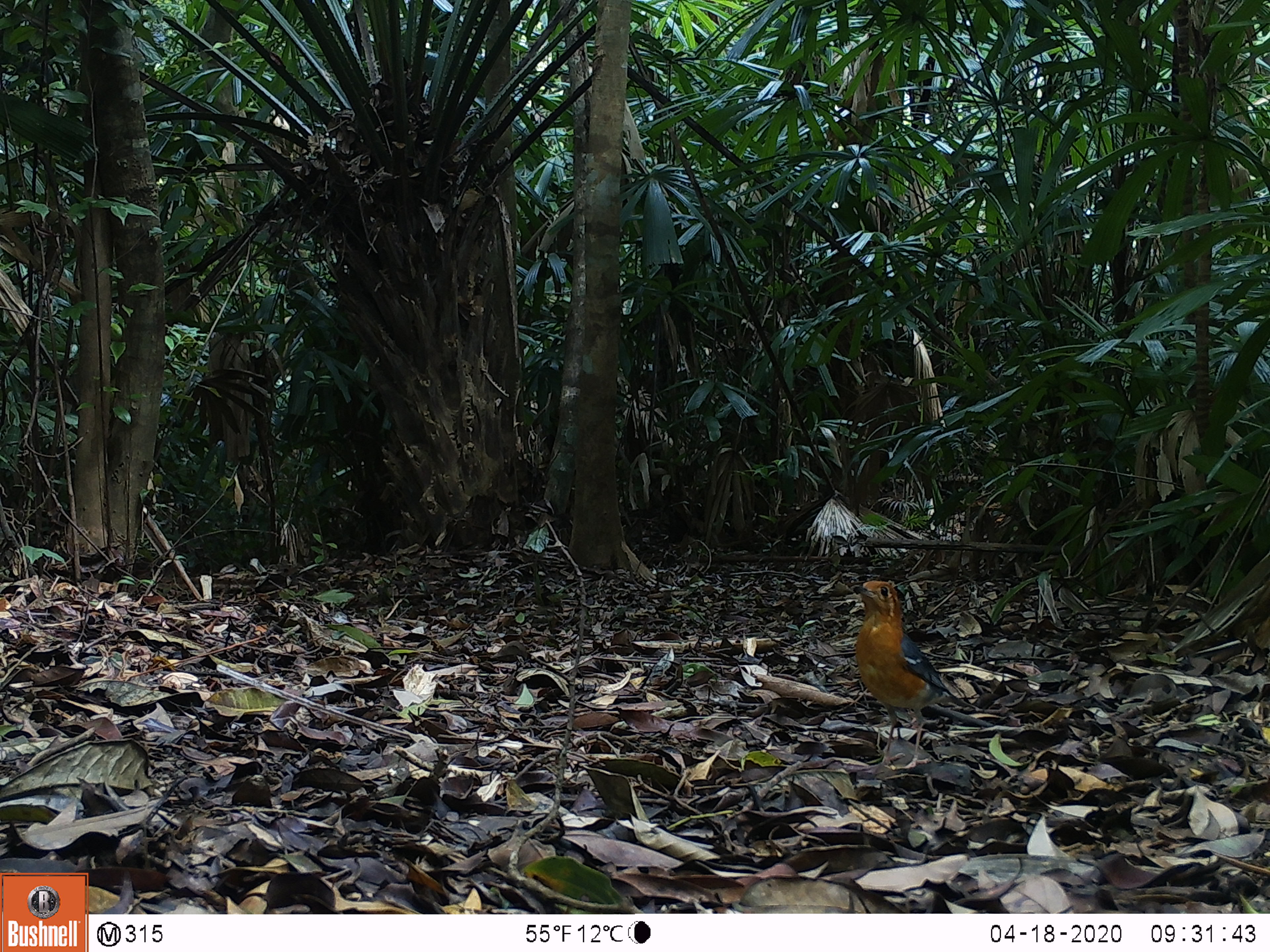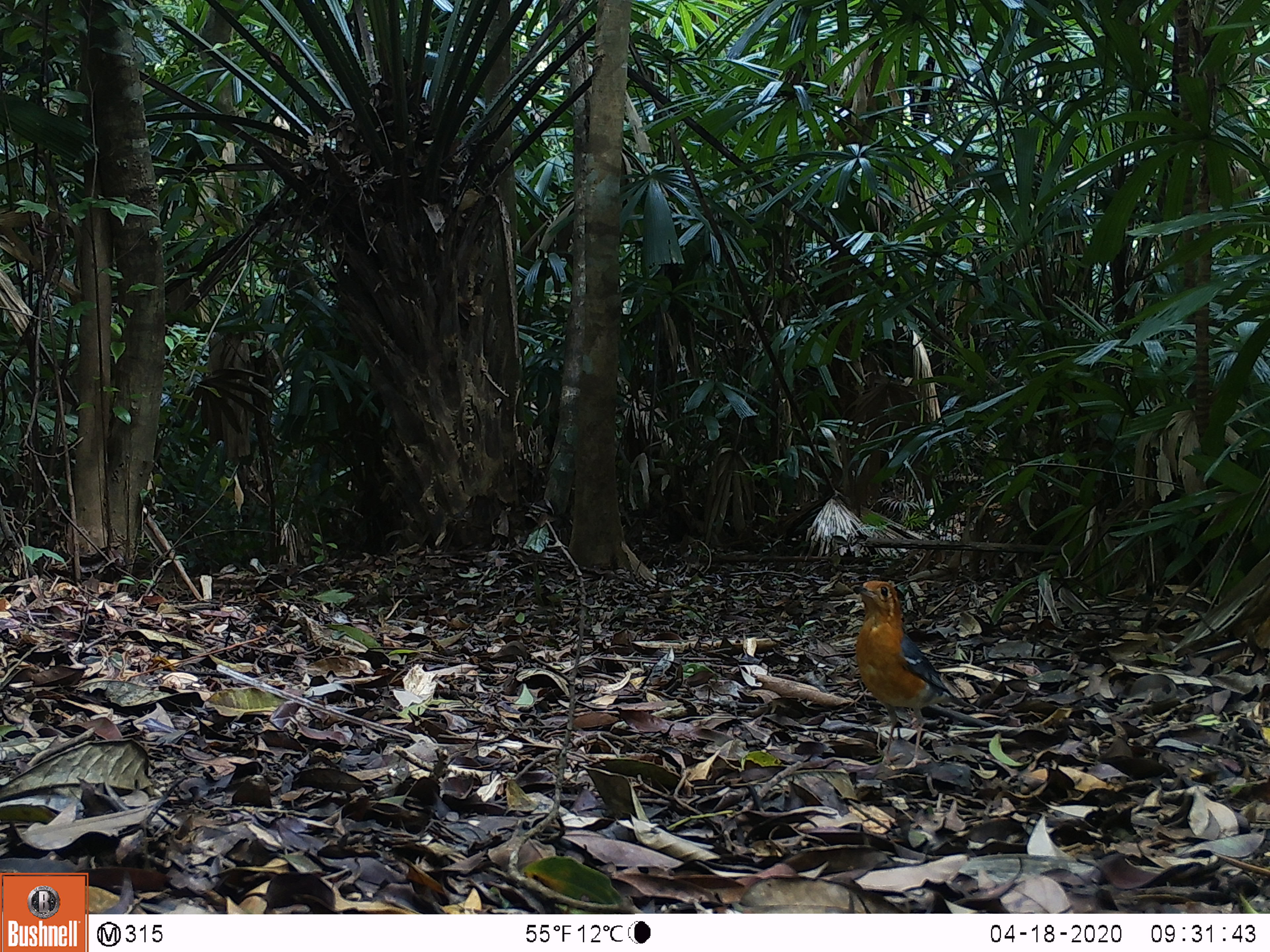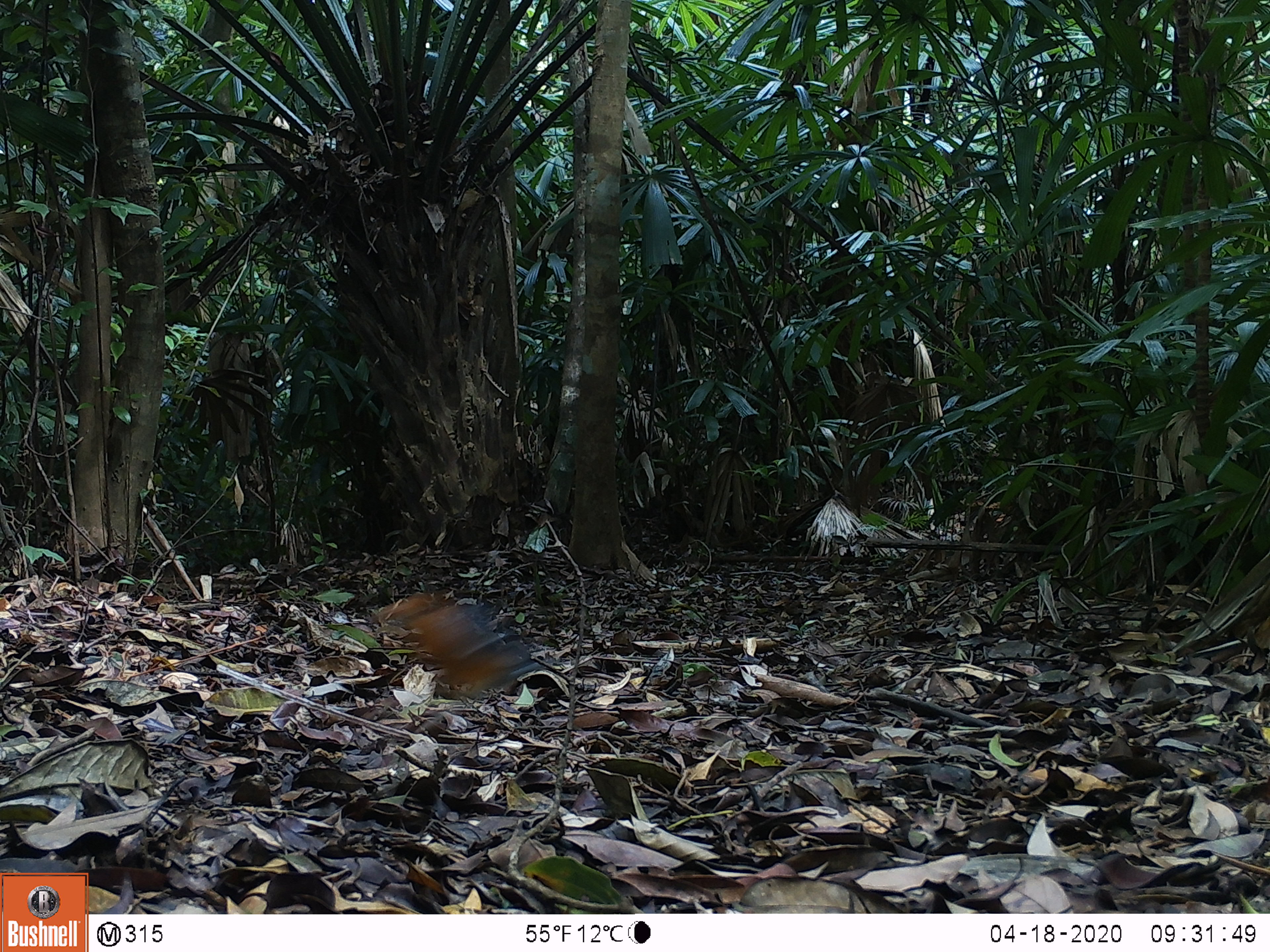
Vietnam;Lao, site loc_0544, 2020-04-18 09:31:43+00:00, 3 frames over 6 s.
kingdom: Animalia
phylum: Chordata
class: Aves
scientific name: Aves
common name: bird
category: unidentified bird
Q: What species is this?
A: Unidentified bird (bird) (Aves).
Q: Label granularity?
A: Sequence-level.